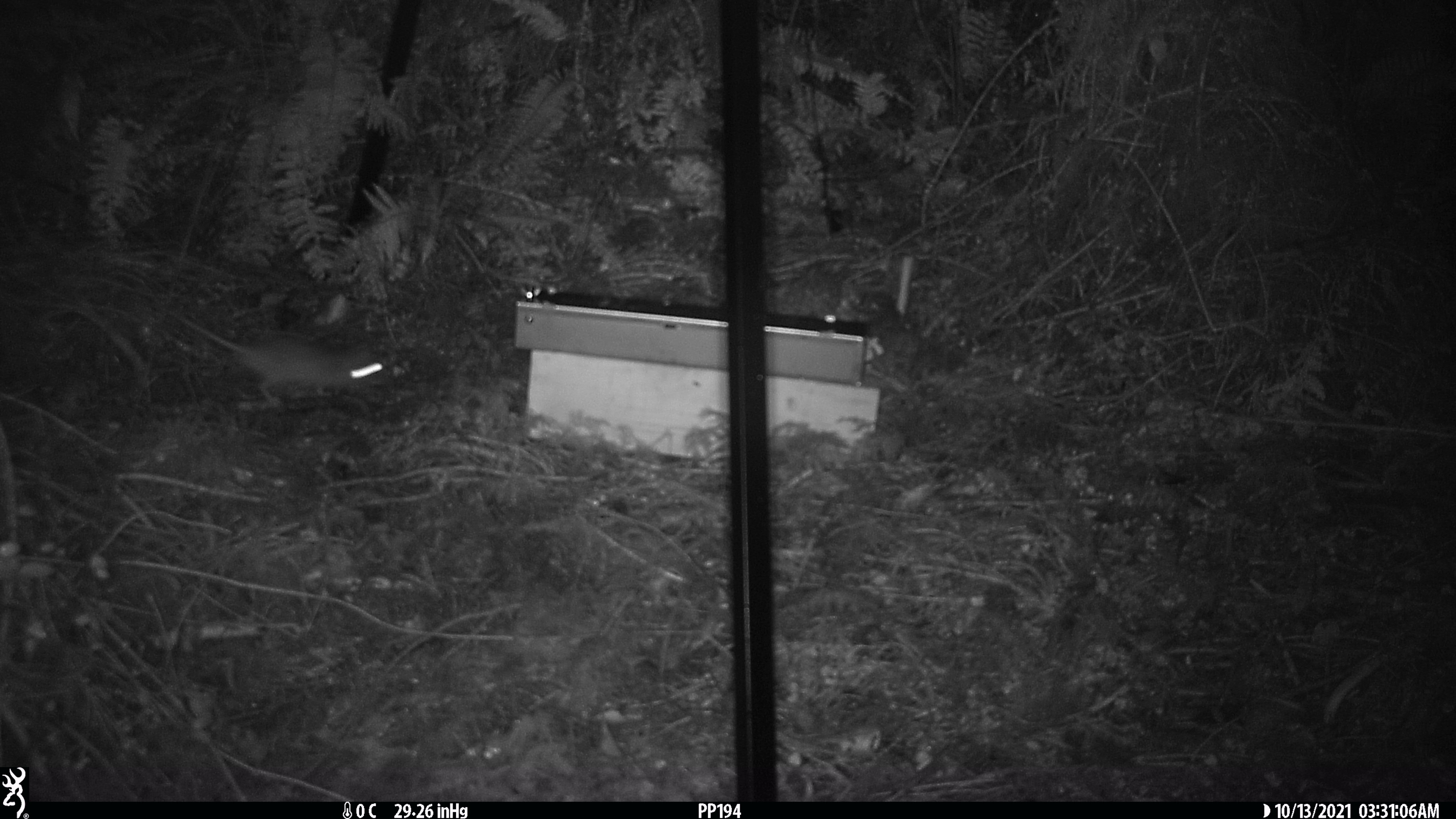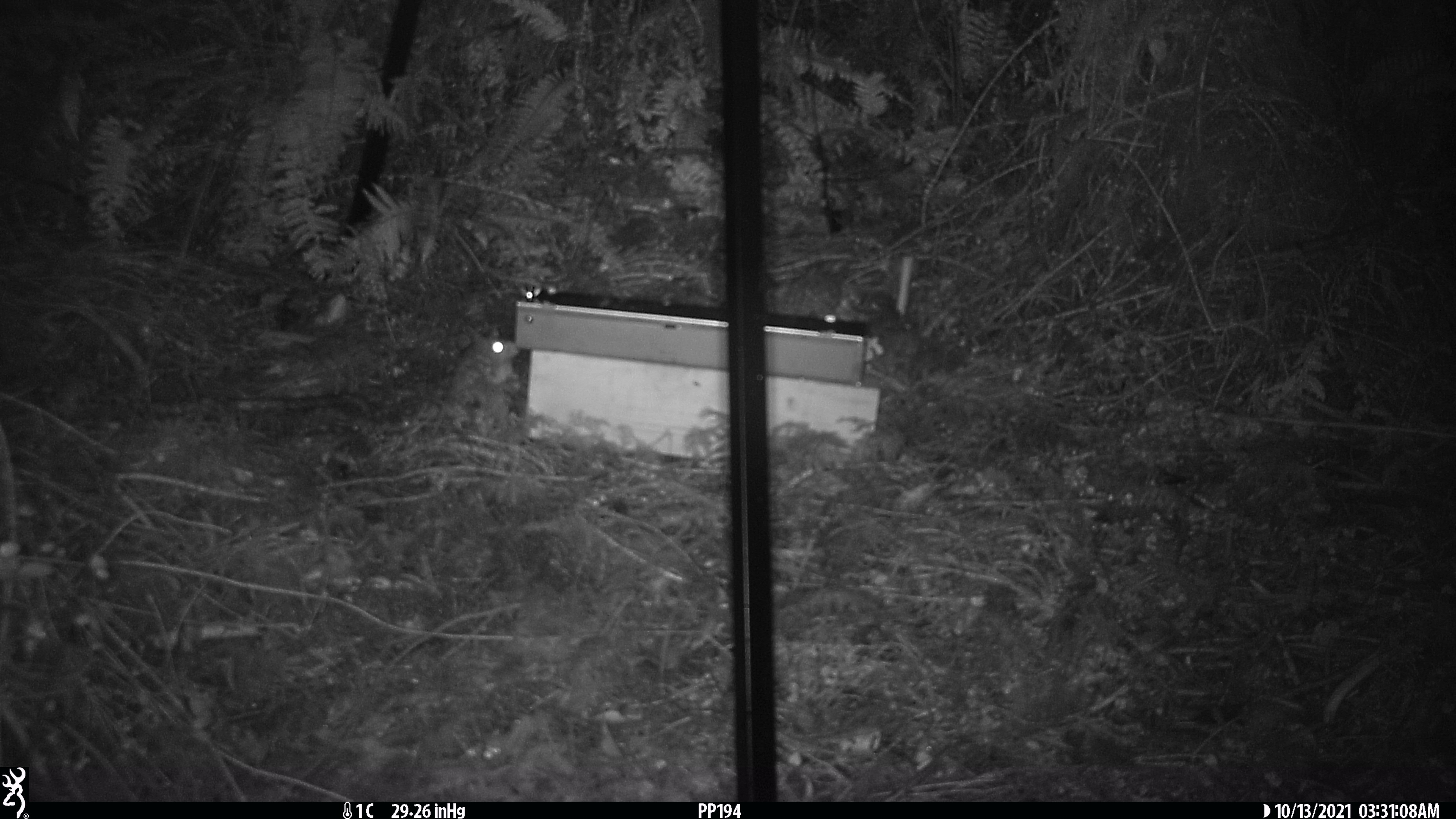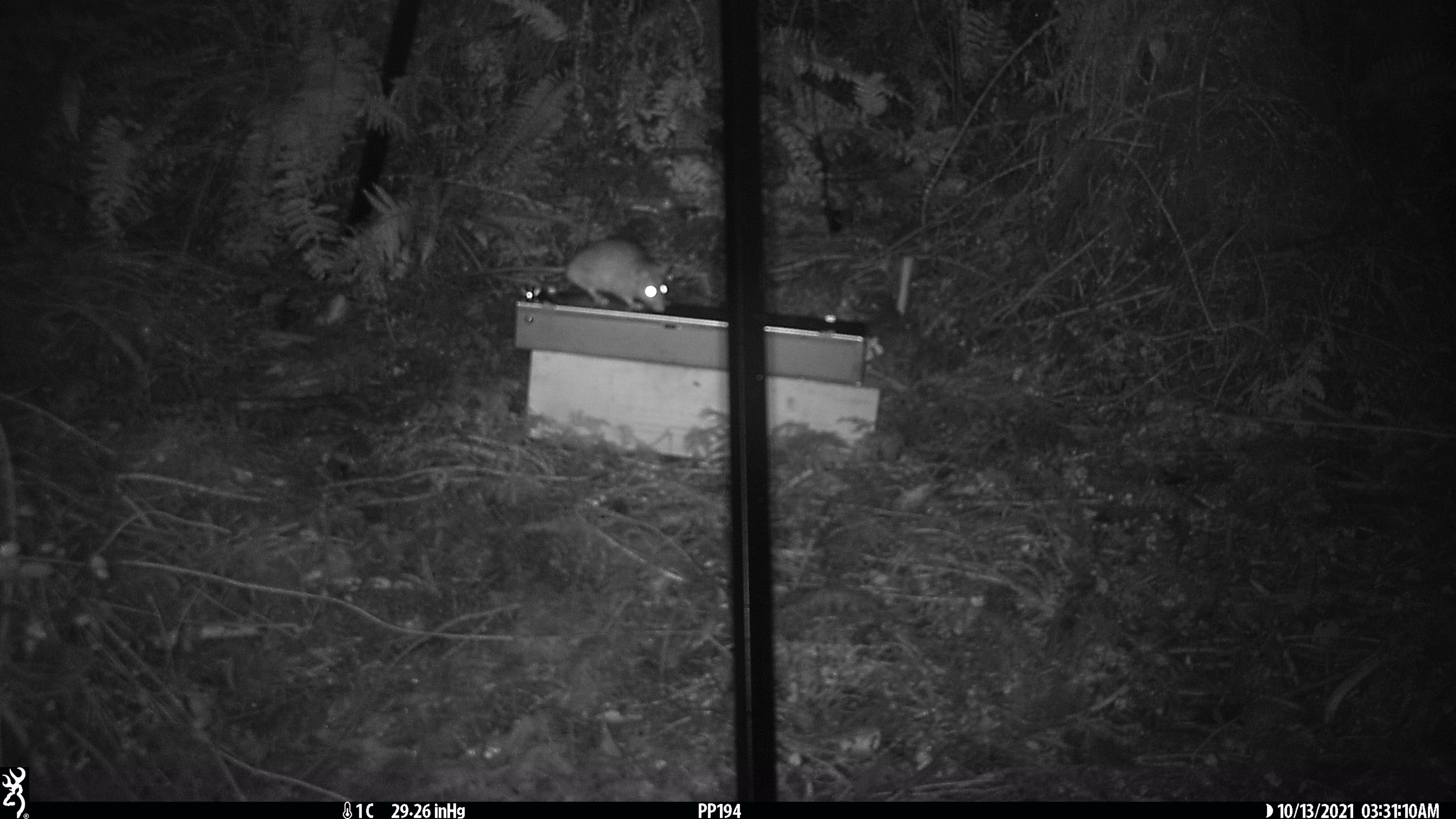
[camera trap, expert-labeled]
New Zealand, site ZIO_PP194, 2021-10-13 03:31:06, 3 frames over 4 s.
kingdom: Animalia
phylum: Chordata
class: Mammalia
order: Rodentia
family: Muridae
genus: Rattus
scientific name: Rattus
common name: rat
Rat (Rattus).